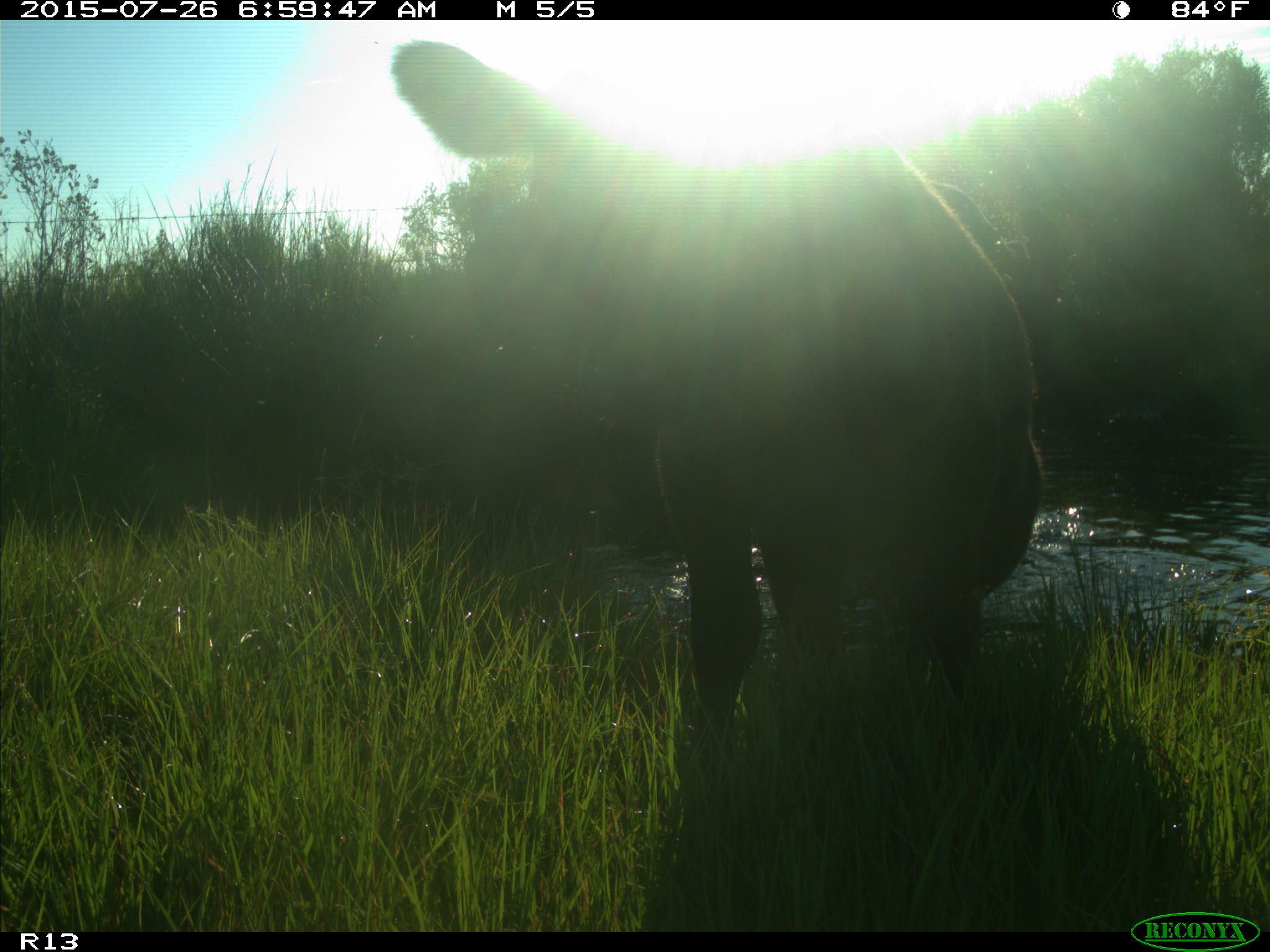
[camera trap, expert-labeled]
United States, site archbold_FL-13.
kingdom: Animalia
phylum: Chordata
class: Mammalia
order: Artiodactyla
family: Bovidae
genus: Bos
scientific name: Bos taurus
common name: domestic cow